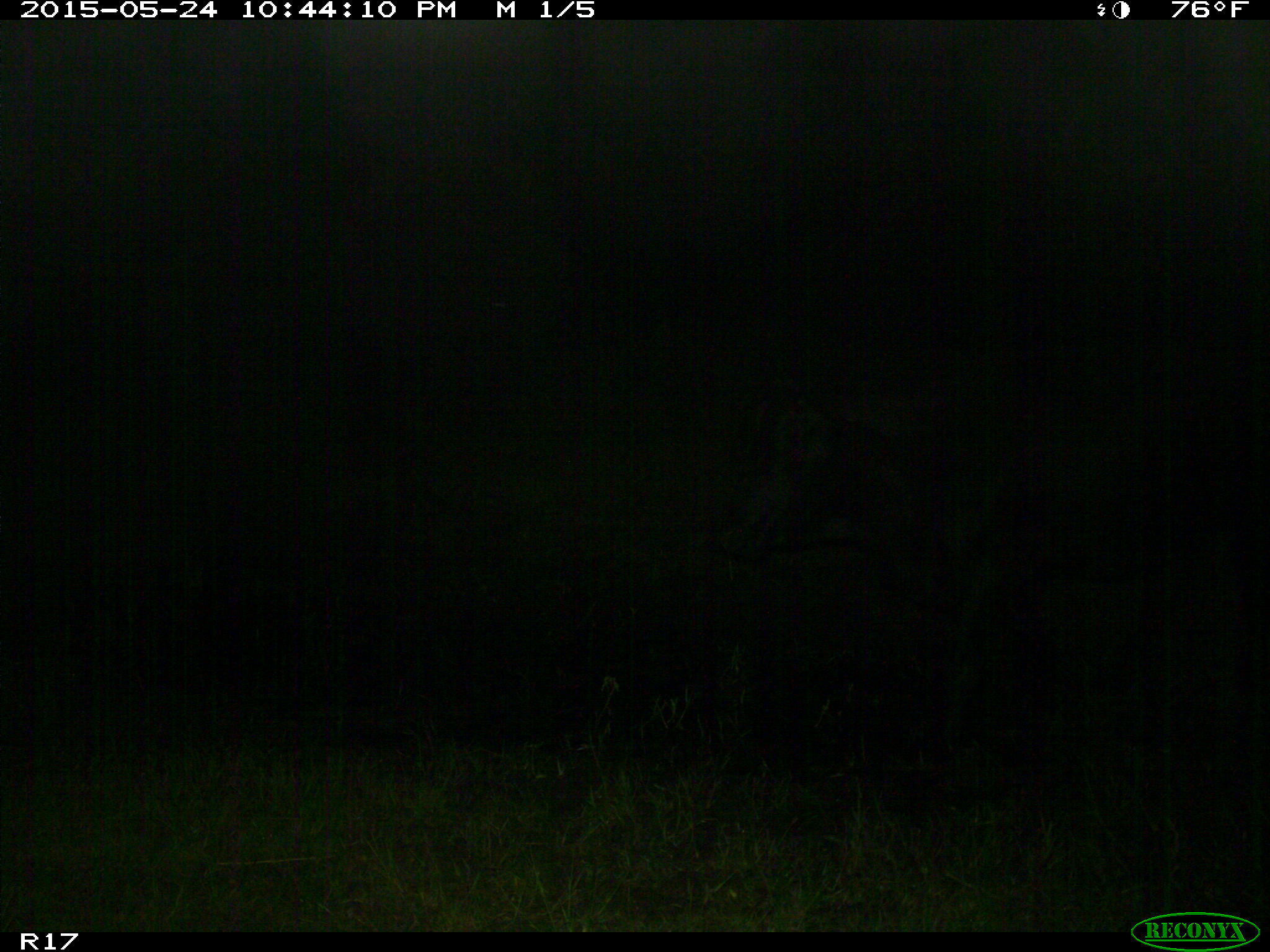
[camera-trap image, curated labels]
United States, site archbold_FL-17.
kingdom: Animalia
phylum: Chordata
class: Mammalia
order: Artiodactyla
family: Bovidae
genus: Bos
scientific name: Bos taurus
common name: domestic cow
Bos taurus (domestic cow).